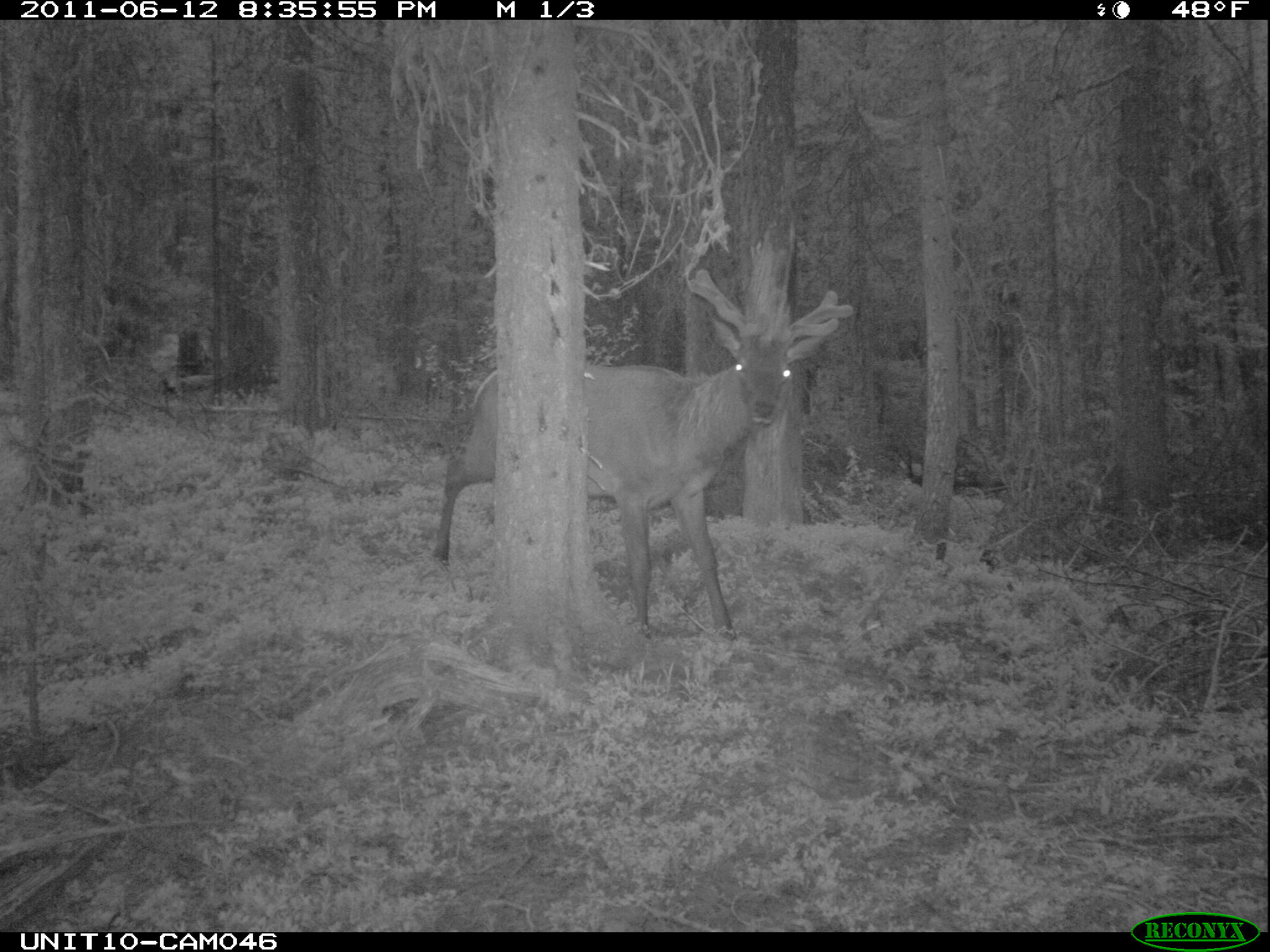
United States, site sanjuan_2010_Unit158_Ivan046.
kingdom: Animalia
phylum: Chordata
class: Mammalia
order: Artiodactyla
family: Cervidae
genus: Cervus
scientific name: Cervus elaphus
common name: red deer